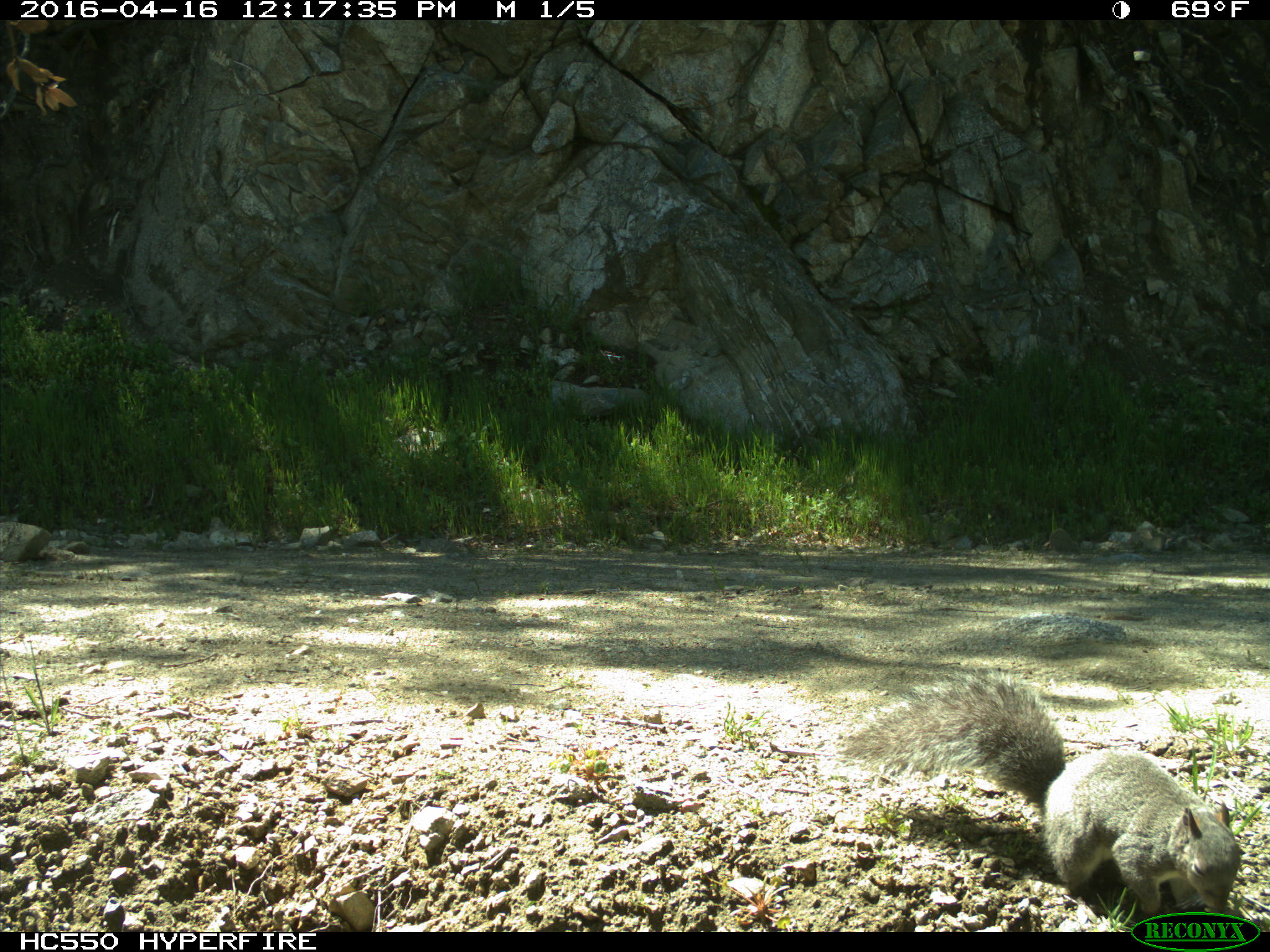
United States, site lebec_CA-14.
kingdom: Animalia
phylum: Chordata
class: Mammalia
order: Rodentia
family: Sciuridae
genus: Sciurus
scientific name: Sciurus carolinensis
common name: eastern gray squirrel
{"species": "Sciurus carolinensis (eastern gray squirrel)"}